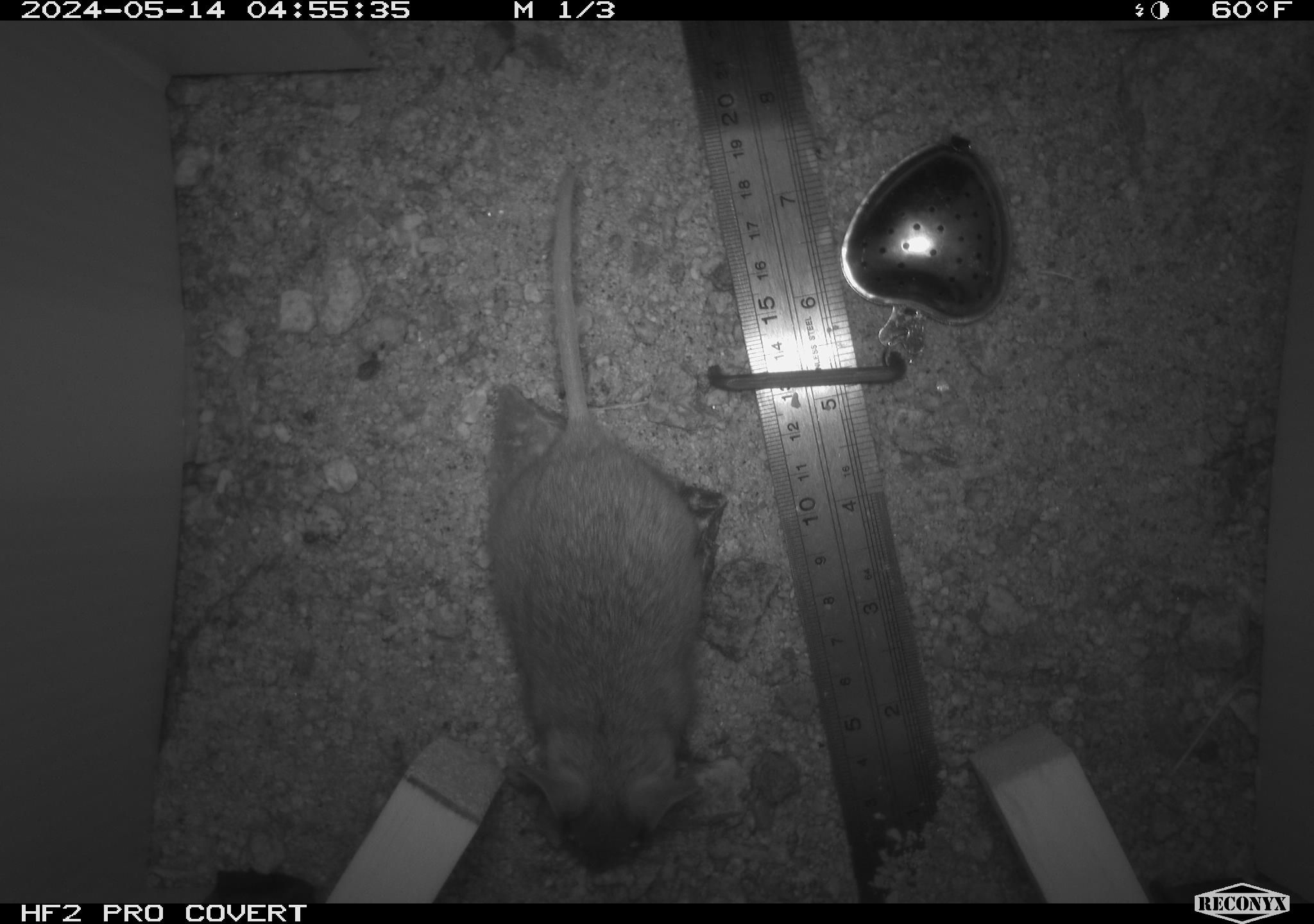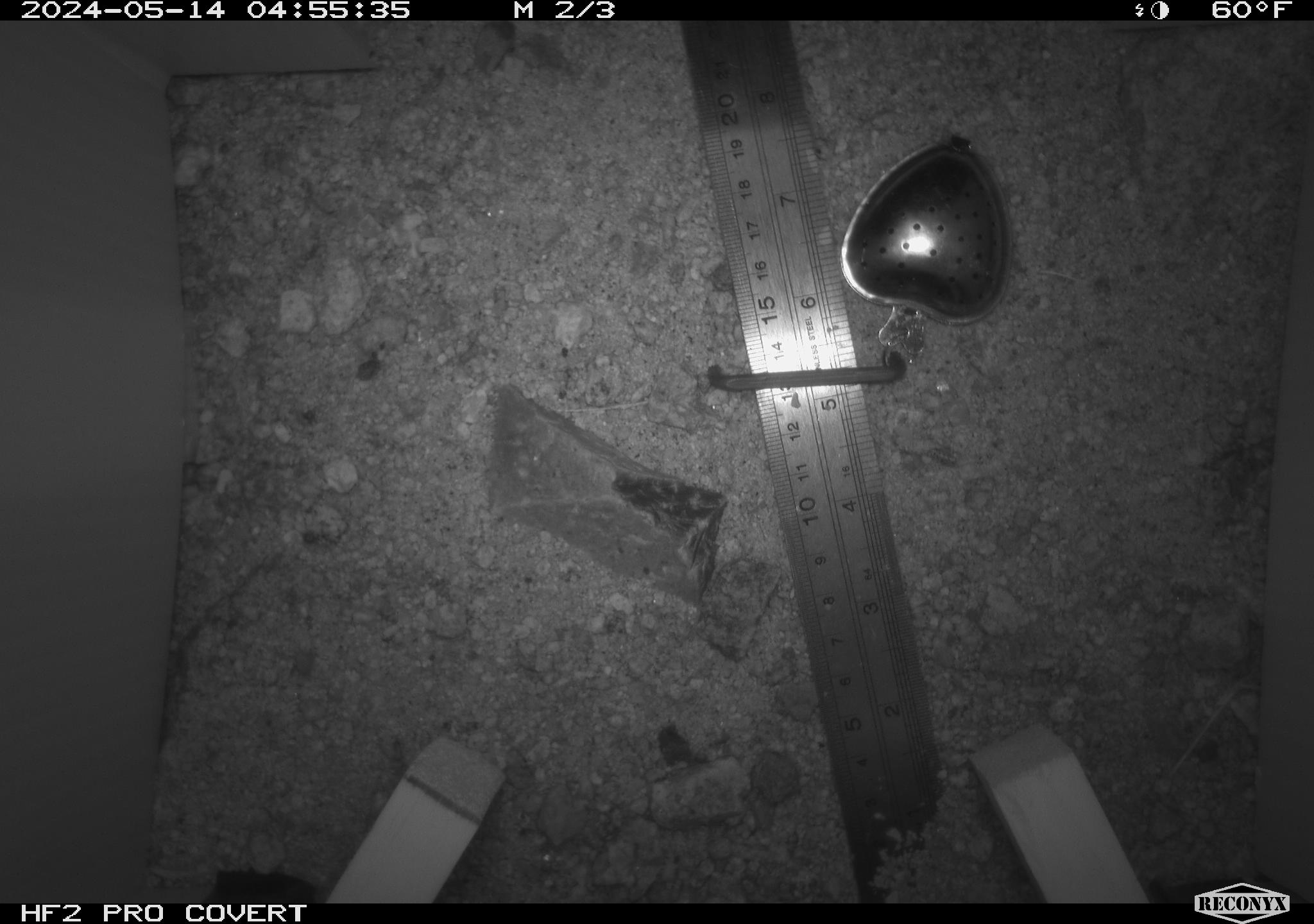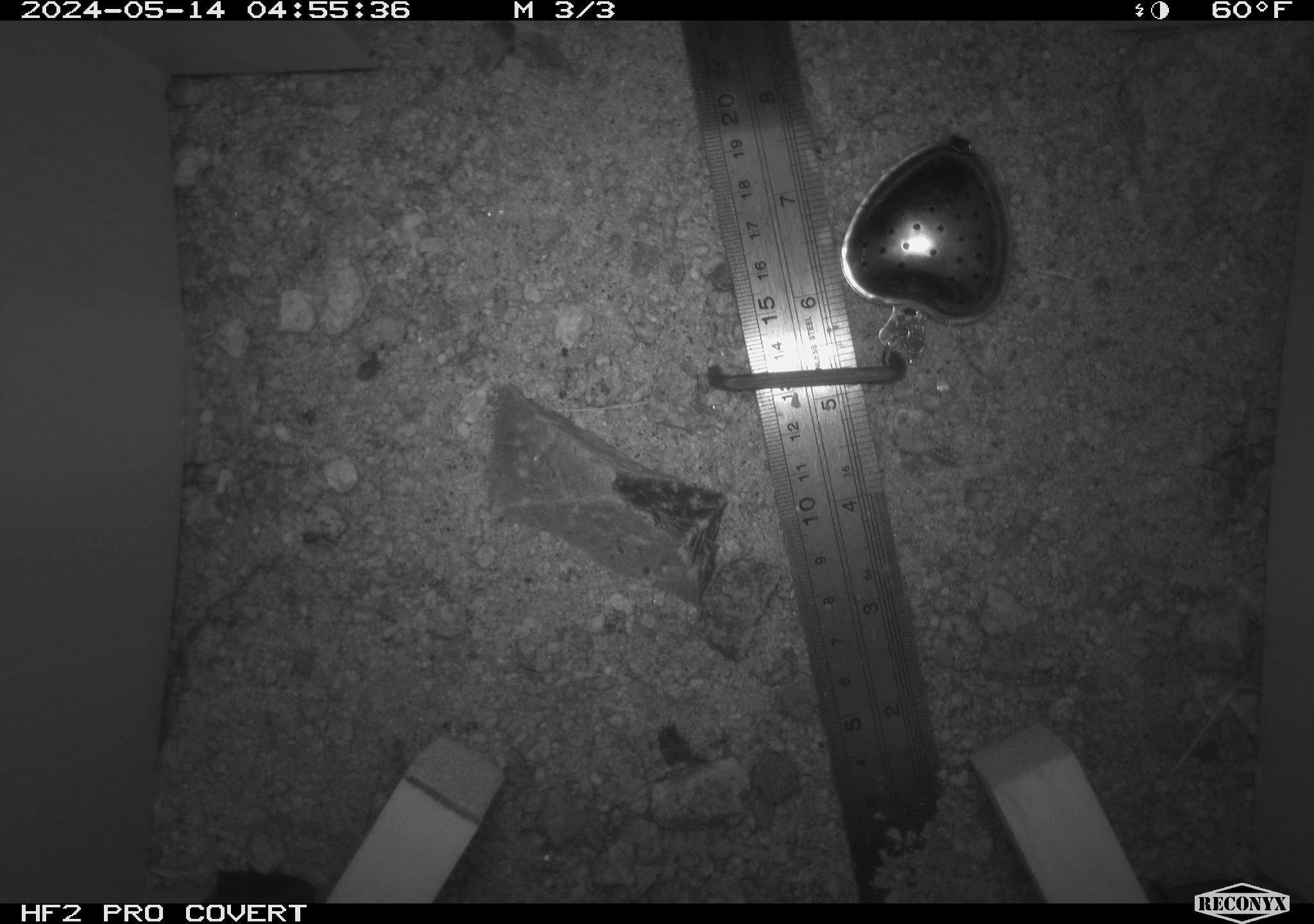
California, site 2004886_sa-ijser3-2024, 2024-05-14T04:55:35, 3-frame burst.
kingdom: Animalia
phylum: Chordata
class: Mammalia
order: Rodentia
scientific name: Rodentia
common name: mouse species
Mouse species (Rodentia).